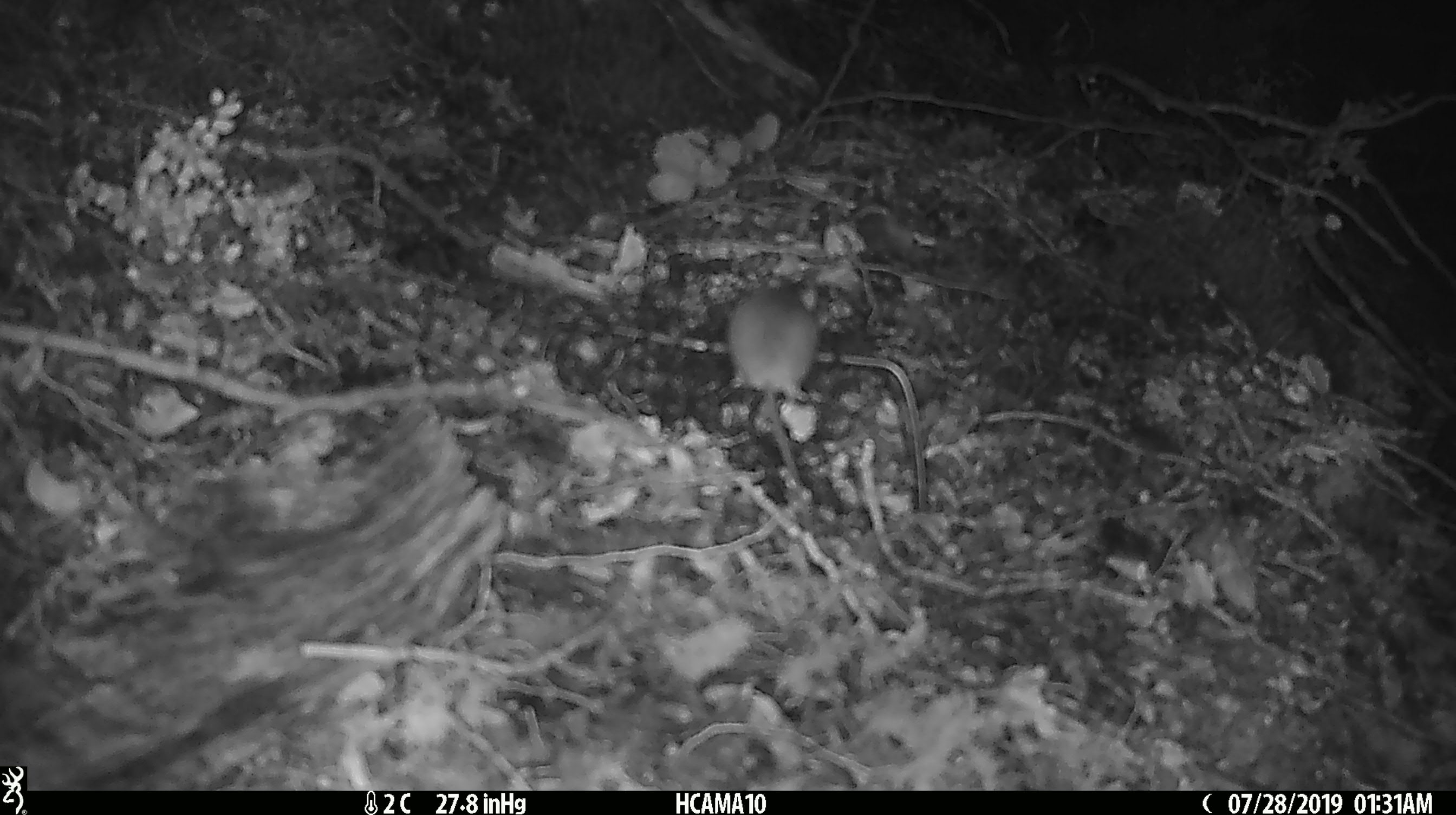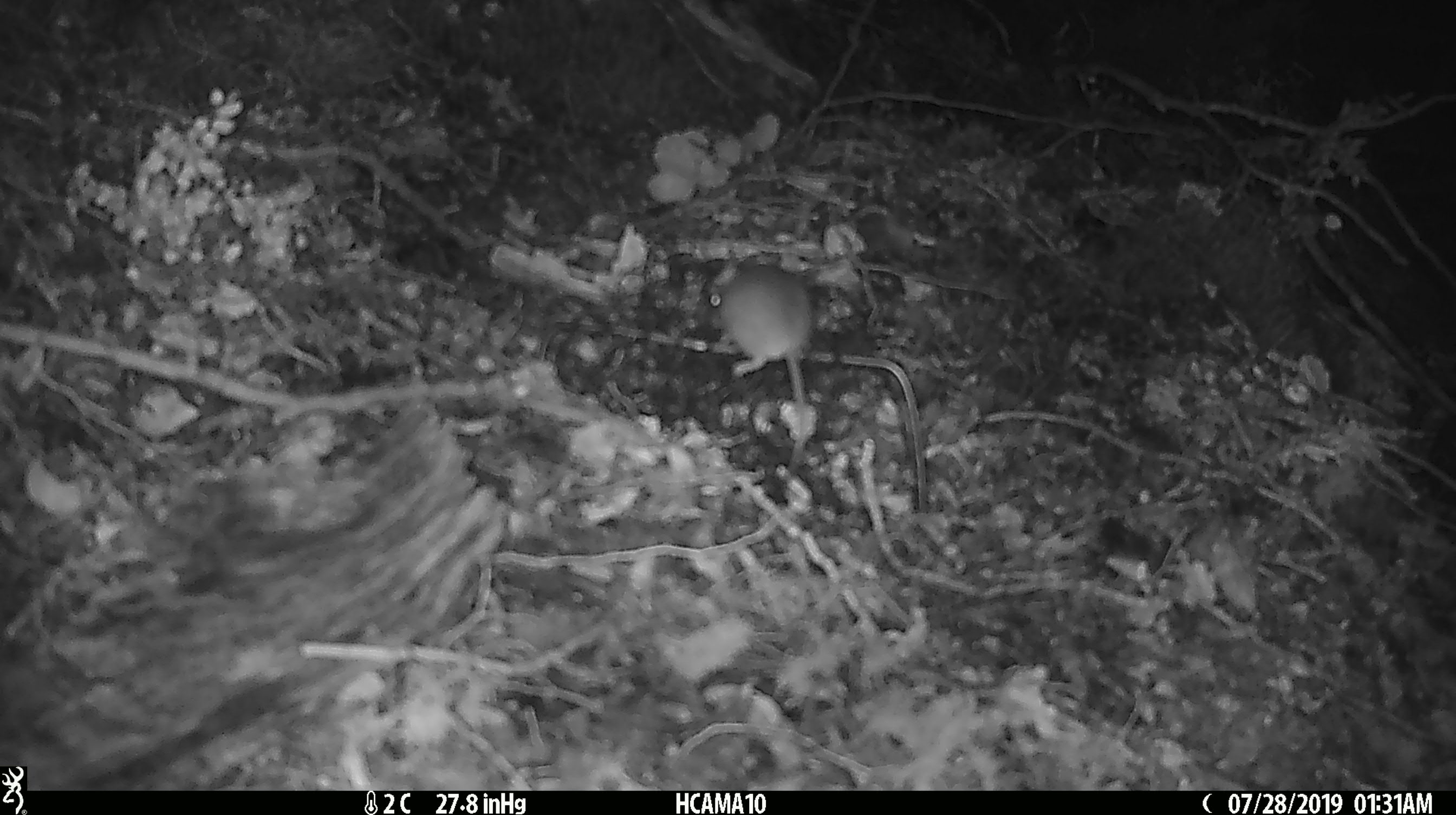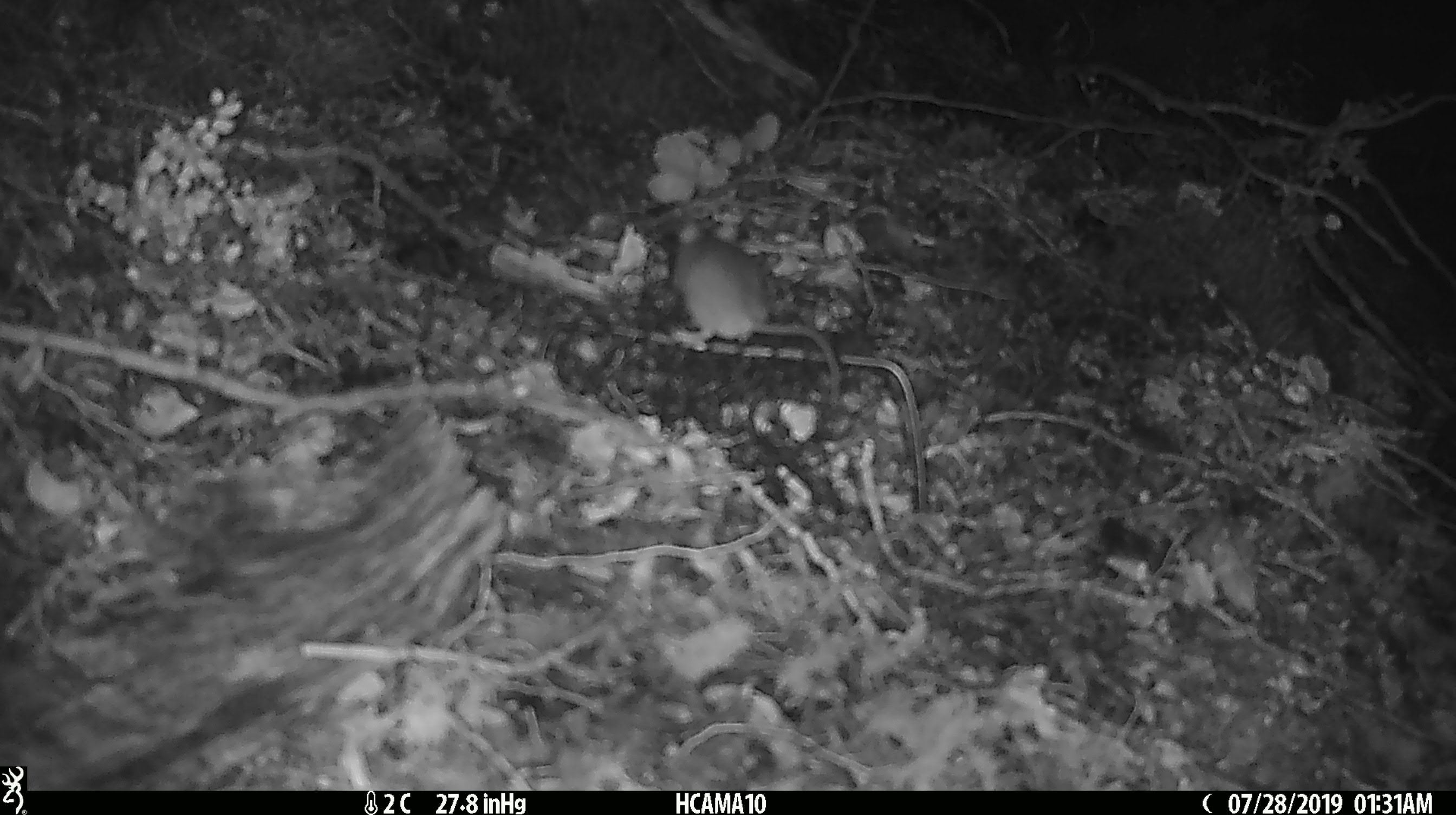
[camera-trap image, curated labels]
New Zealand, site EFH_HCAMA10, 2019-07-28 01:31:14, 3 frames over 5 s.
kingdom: Animalia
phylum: Chordata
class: Mammalia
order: Rodentia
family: Muridae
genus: Mus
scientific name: Mus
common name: mouse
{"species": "mouse (Mus)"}